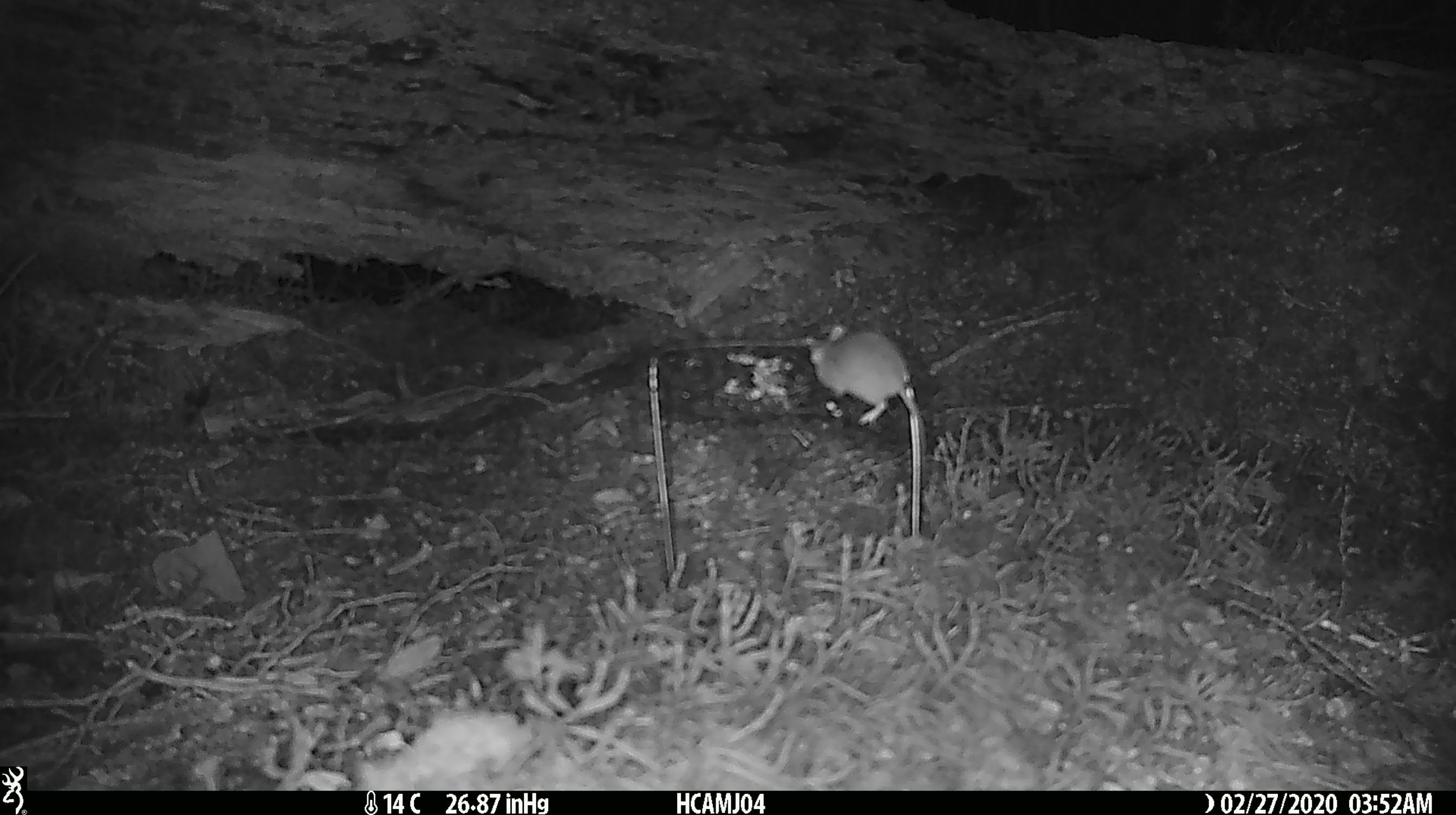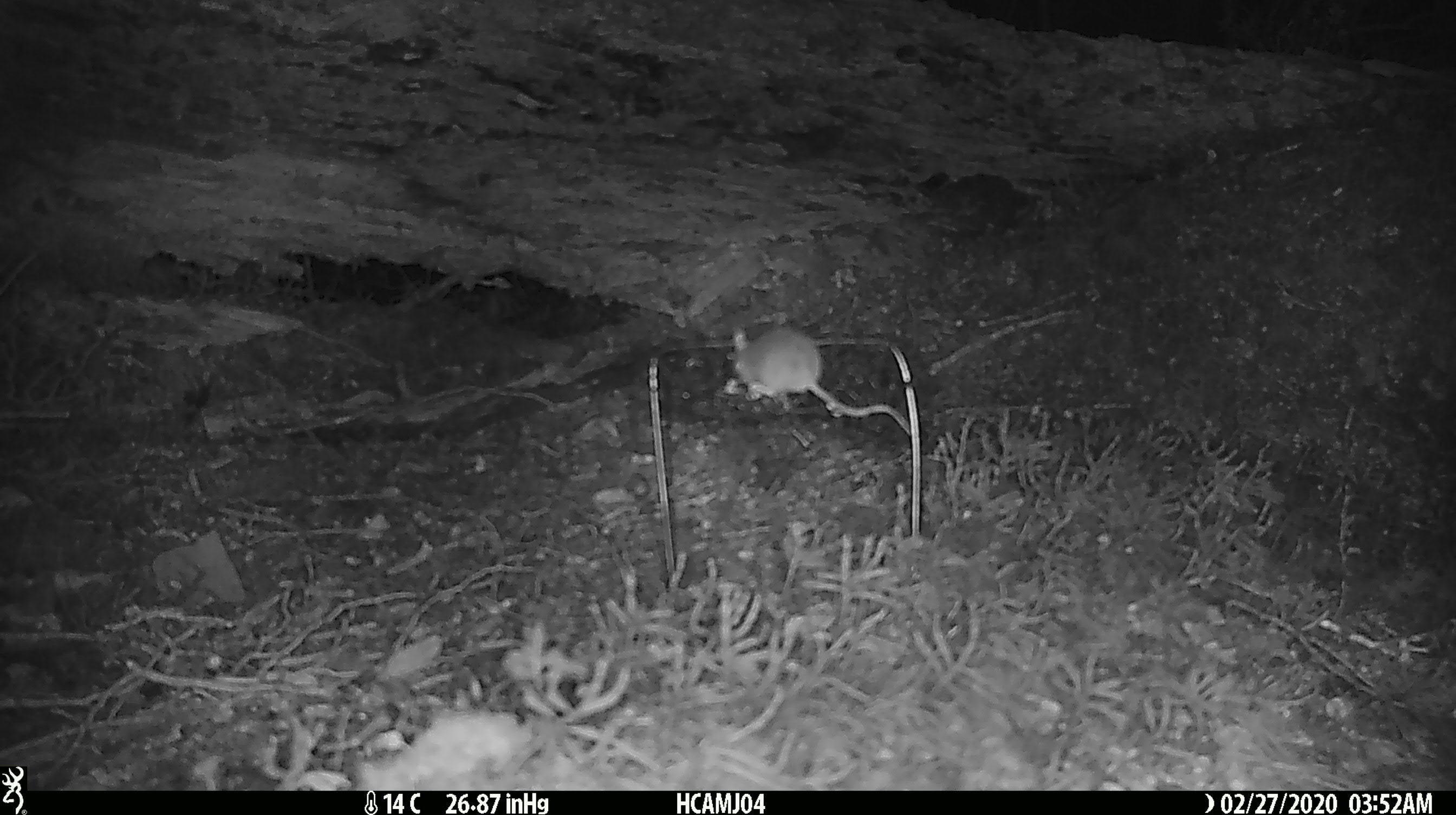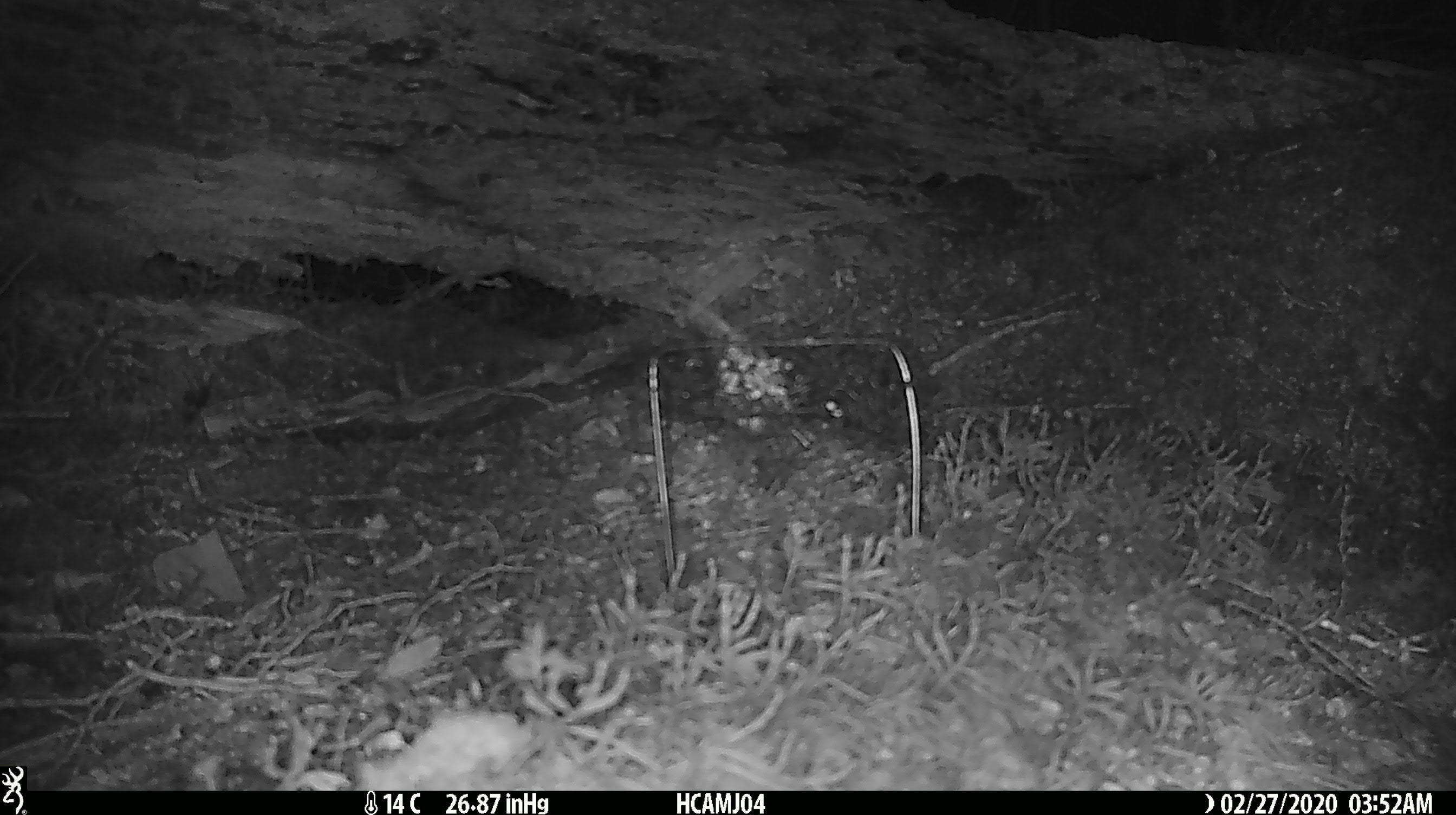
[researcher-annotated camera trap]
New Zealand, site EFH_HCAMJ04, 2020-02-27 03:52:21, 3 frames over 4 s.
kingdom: Animalia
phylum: Chordata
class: Mammalia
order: Rodentia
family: Muridae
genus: Mus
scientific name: Mus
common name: mouse